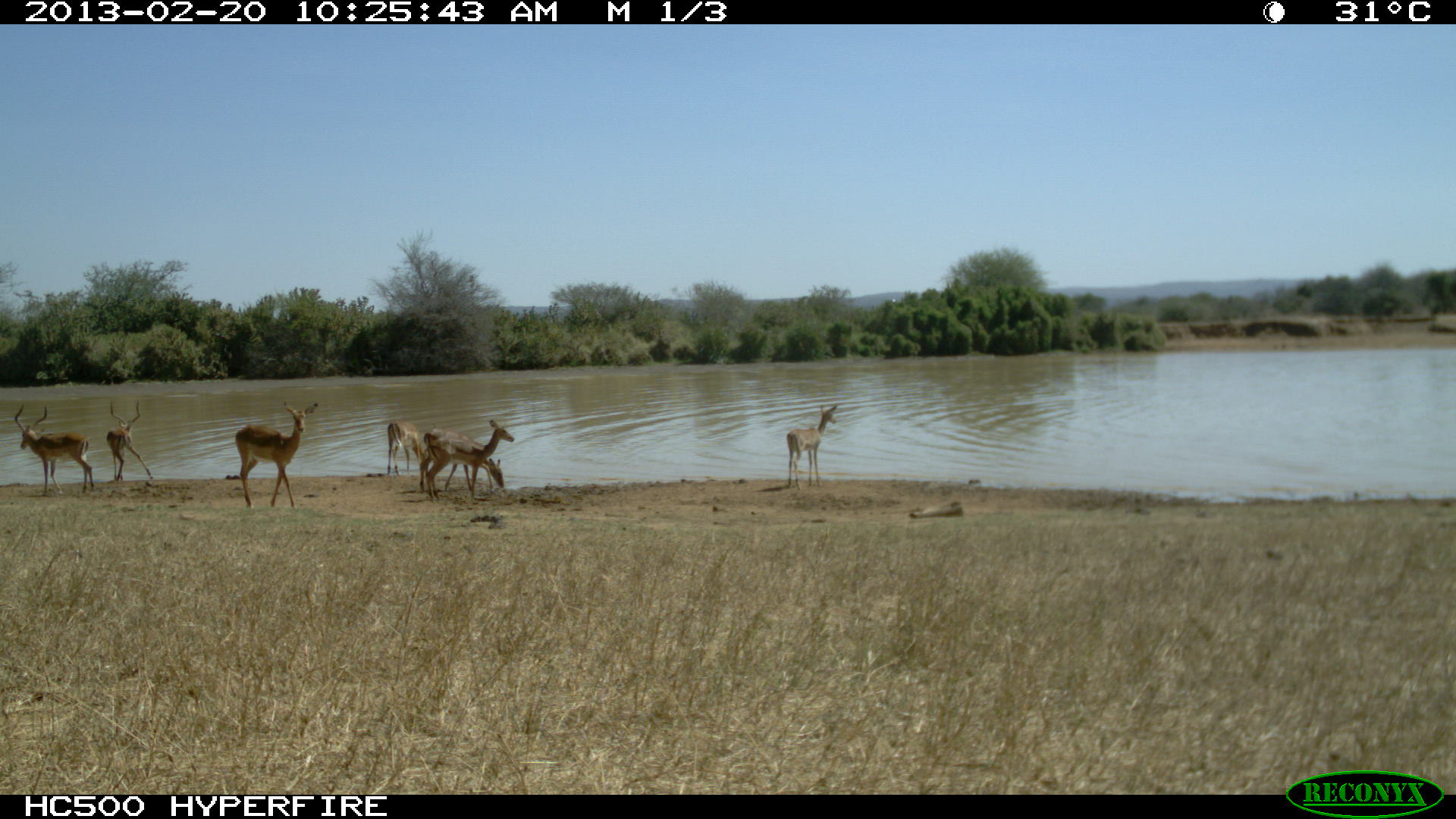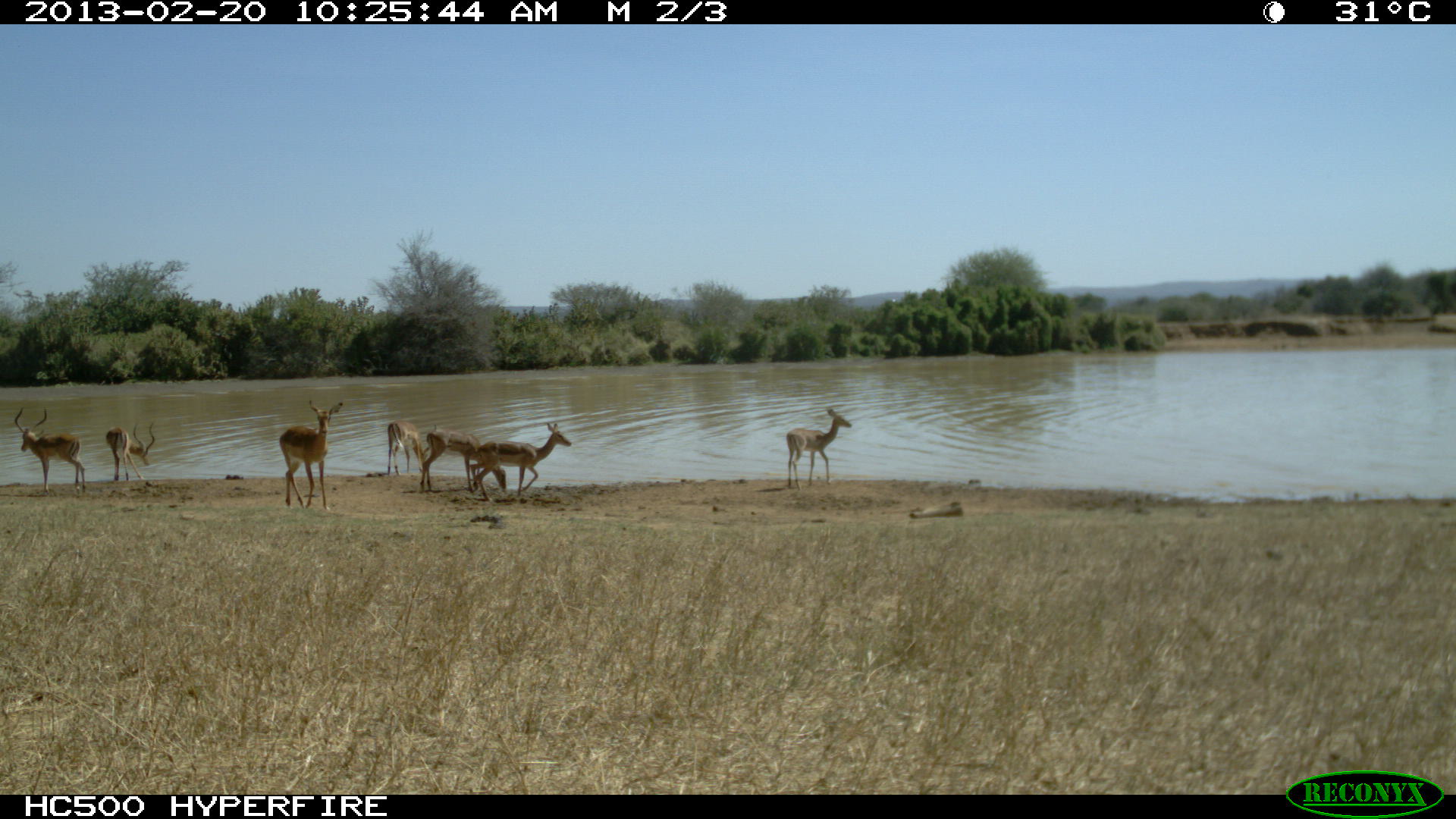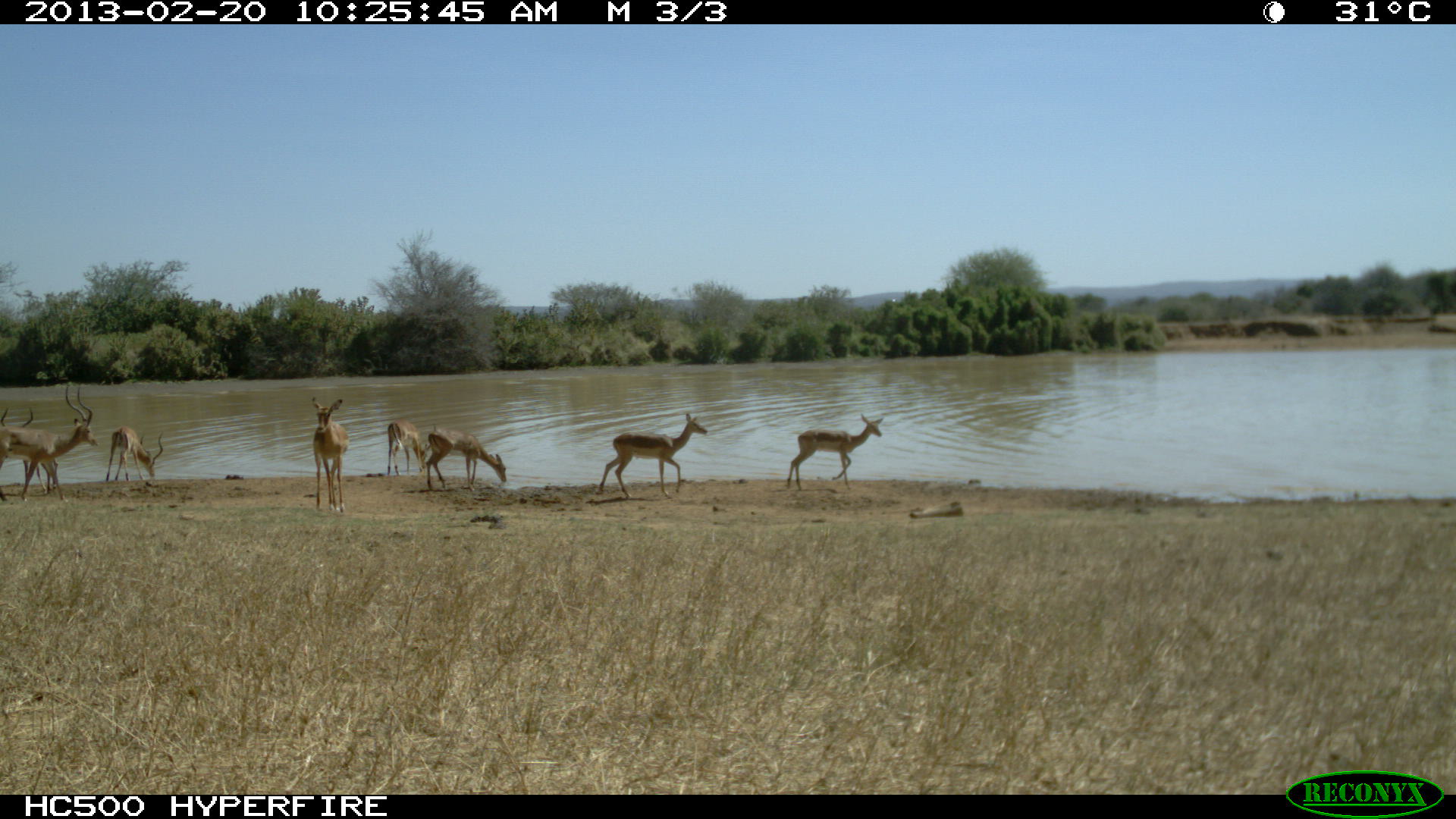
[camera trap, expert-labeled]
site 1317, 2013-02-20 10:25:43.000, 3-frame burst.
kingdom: Animalia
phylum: Chordata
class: Mammalia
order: Artiodactyla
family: Bovidae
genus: Aepyceros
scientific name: Aepyceros melampus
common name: impala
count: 7